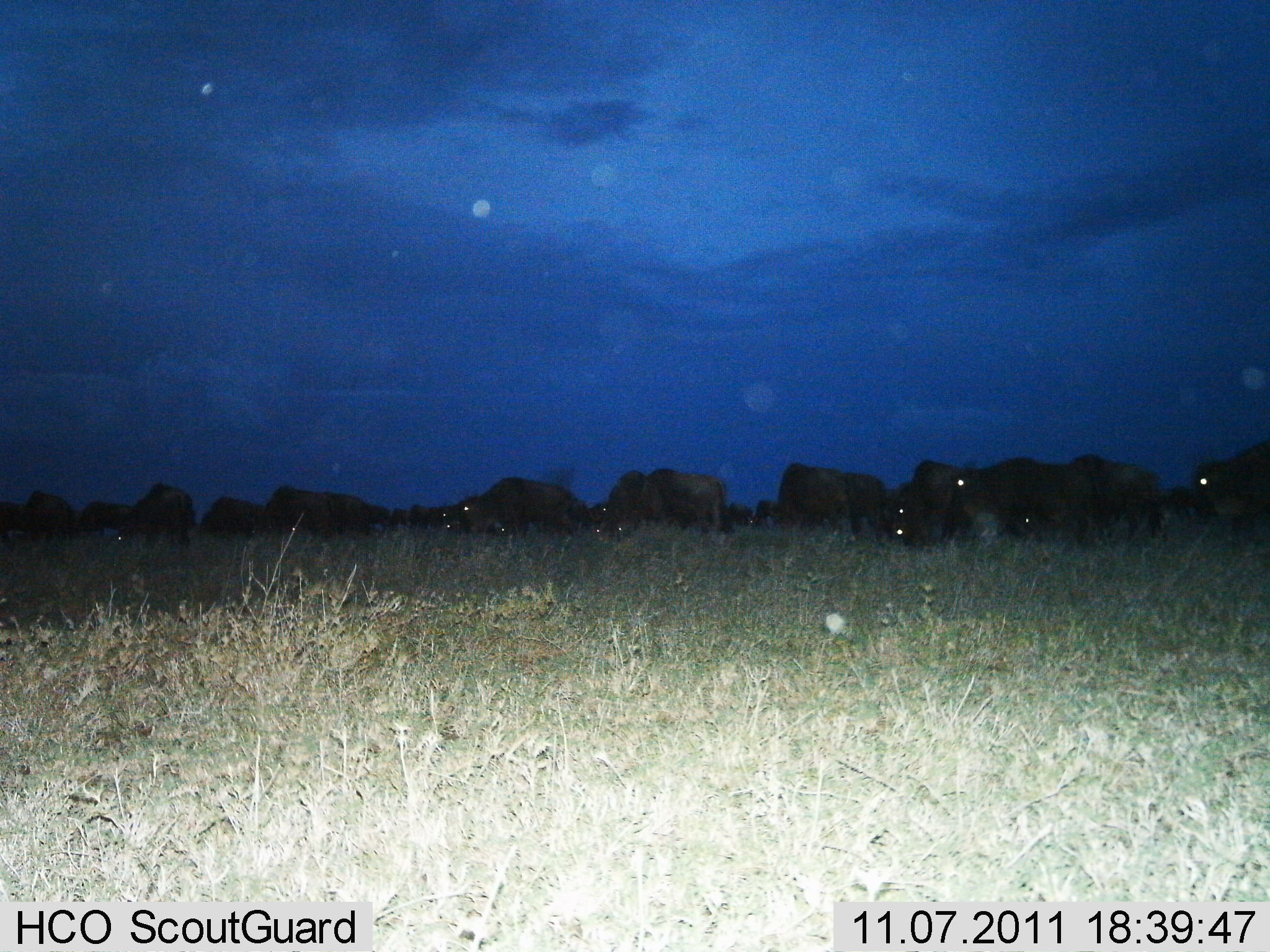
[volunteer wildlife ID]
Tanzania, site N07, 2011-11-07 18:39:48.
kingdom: Animalia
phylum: Chordata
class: Mammalia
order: Artiodactyla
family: Bovidae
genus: Connochaetes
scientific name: Connochaetes taurinus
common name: blue wildebeest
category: wildebeest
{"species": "wildebeest (blue wildebeest) (Connochaetes taurinus)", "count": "11-50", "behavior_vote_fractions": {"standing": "42%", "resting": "0%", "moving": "33%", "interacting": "0%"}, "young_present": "0%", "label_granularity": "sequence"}